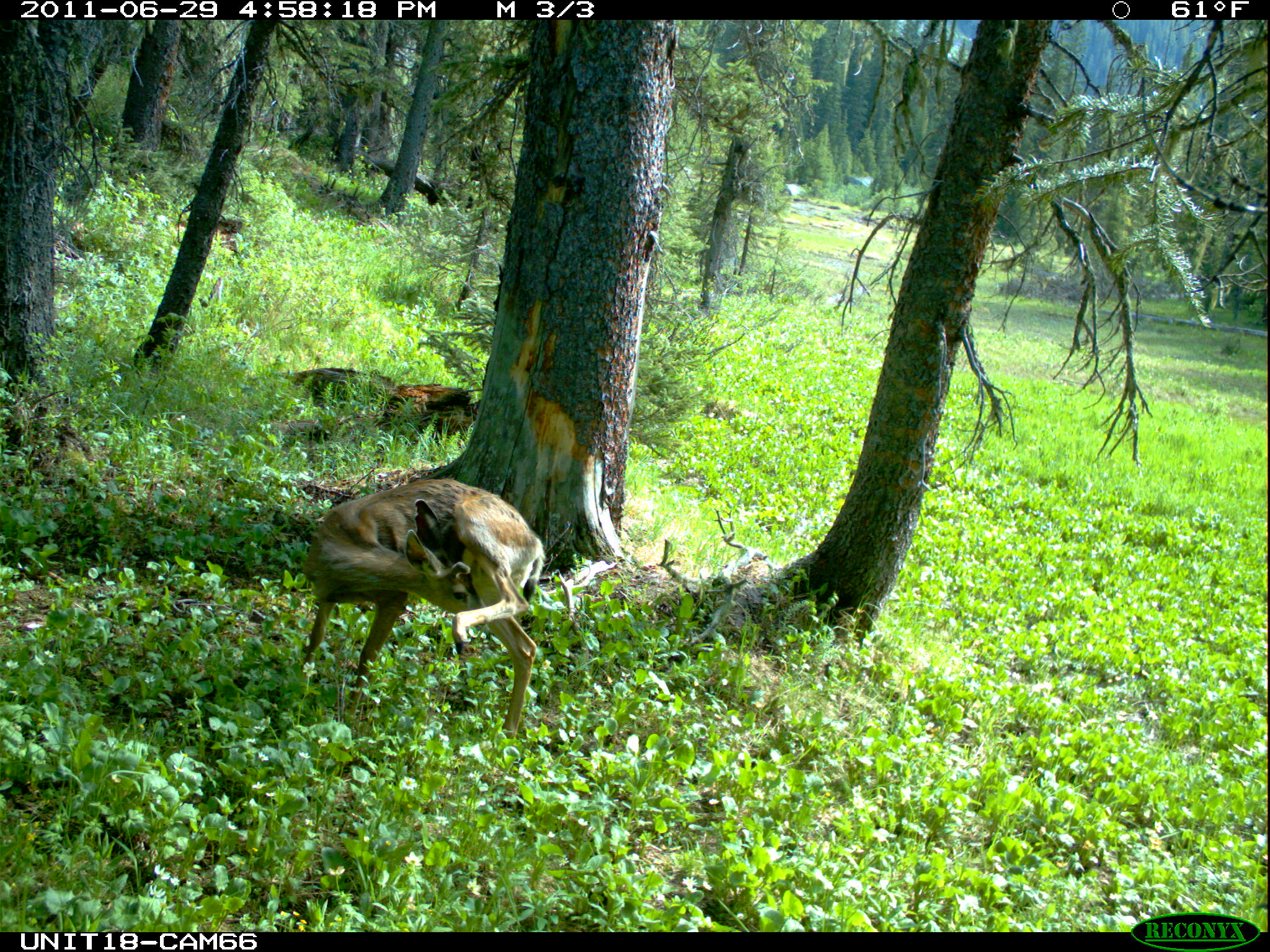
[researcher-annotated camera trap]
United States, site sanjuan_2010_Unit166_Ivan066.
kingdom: Animalia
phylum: Chordata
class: Mammalia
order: Artiodactyla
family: Cervidae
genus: Odocoileus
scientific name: Odocoileus hemionus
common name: mule deer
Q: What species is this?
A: Odocoileus hemionus (mule deer).